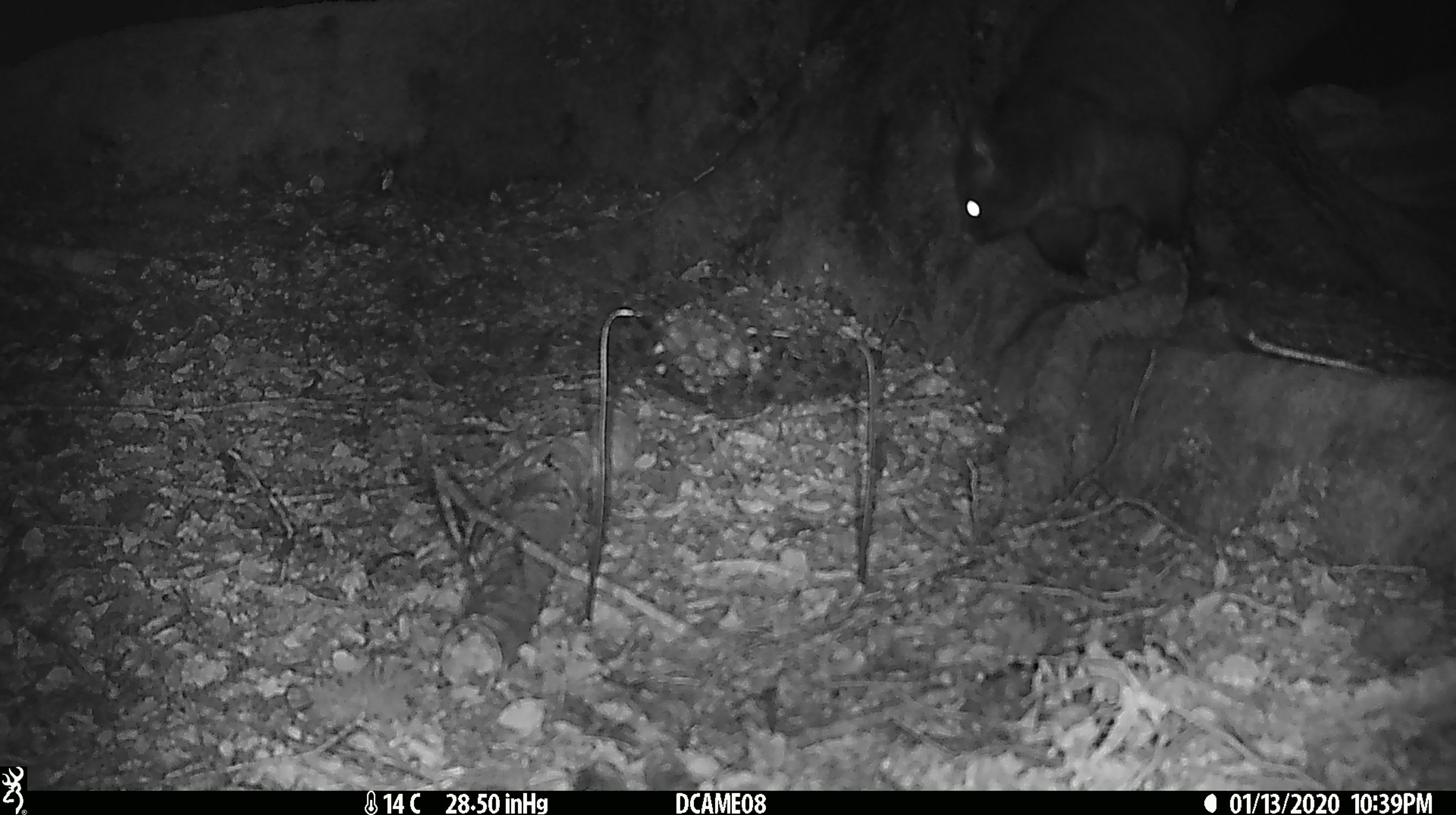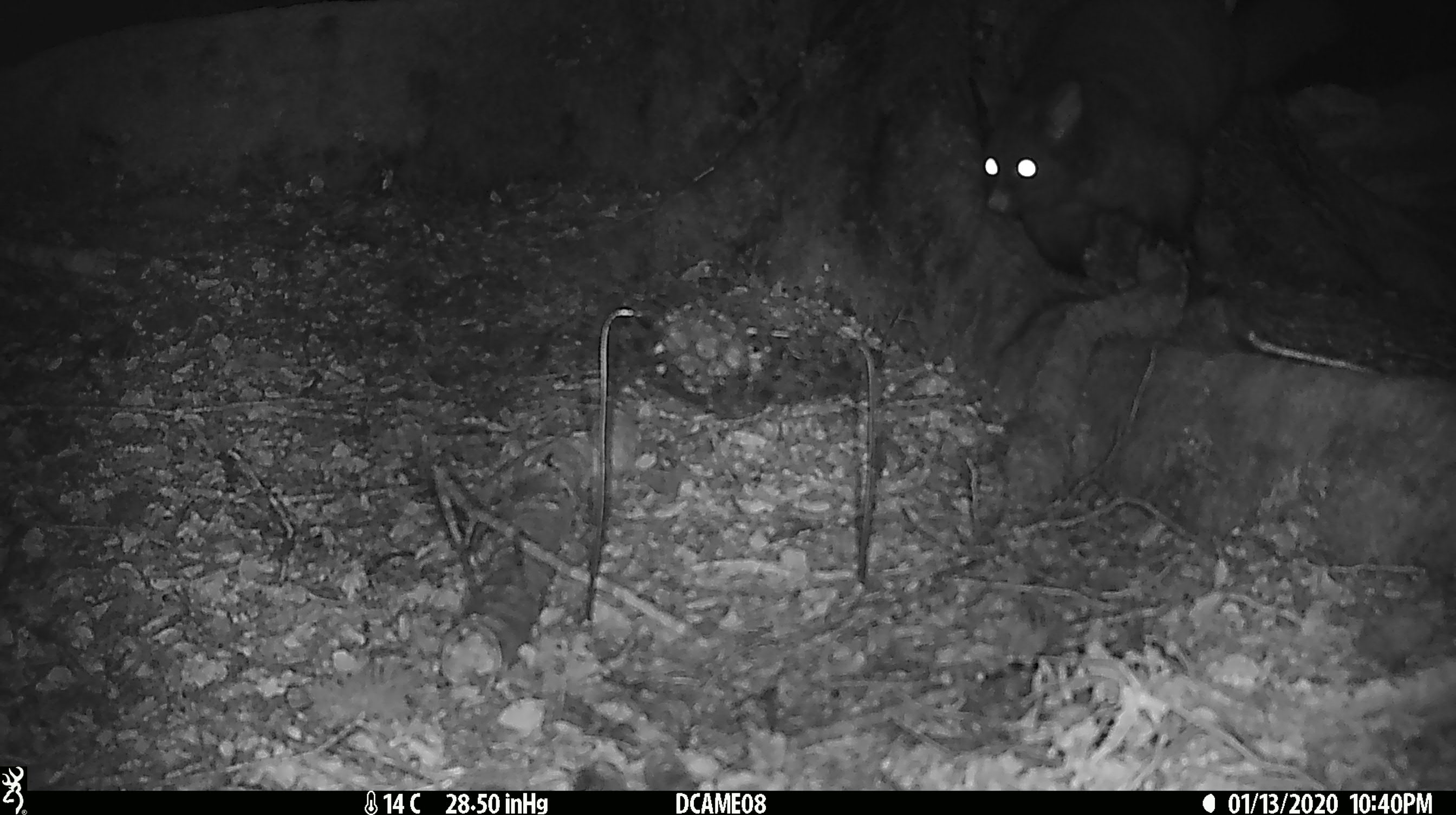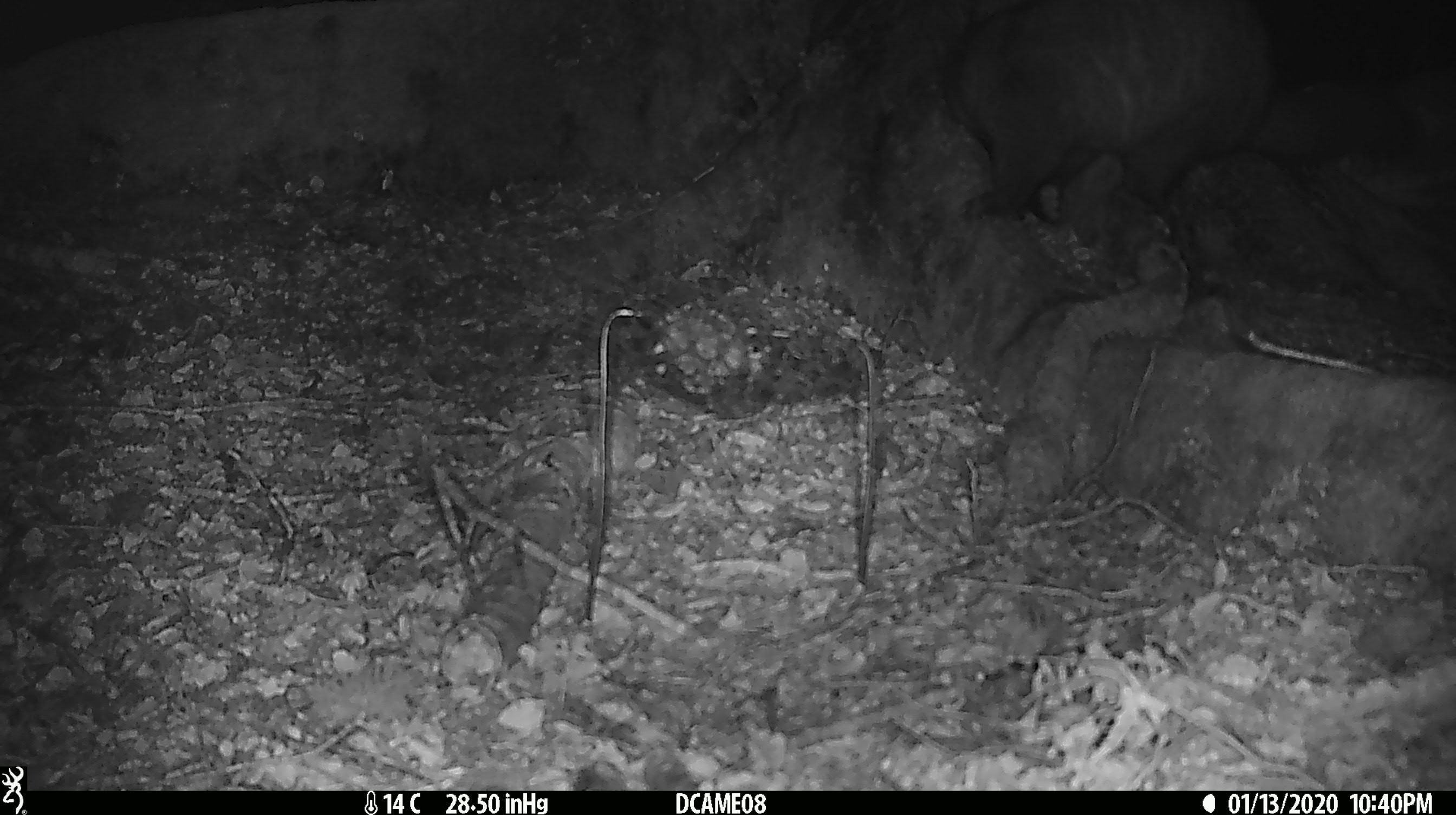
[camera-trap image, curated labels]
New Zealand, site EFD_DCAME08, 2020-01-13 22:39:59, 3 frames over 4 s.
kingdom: Animalia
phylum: Chordata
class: Mammalia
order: Diprotodontia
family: Phalangeridae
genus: Trichosurus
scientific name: Trichosurus vulpecula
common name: common brushtail possum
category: possum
Possum (common brushtail possum) (Trichosurus vulpecula).